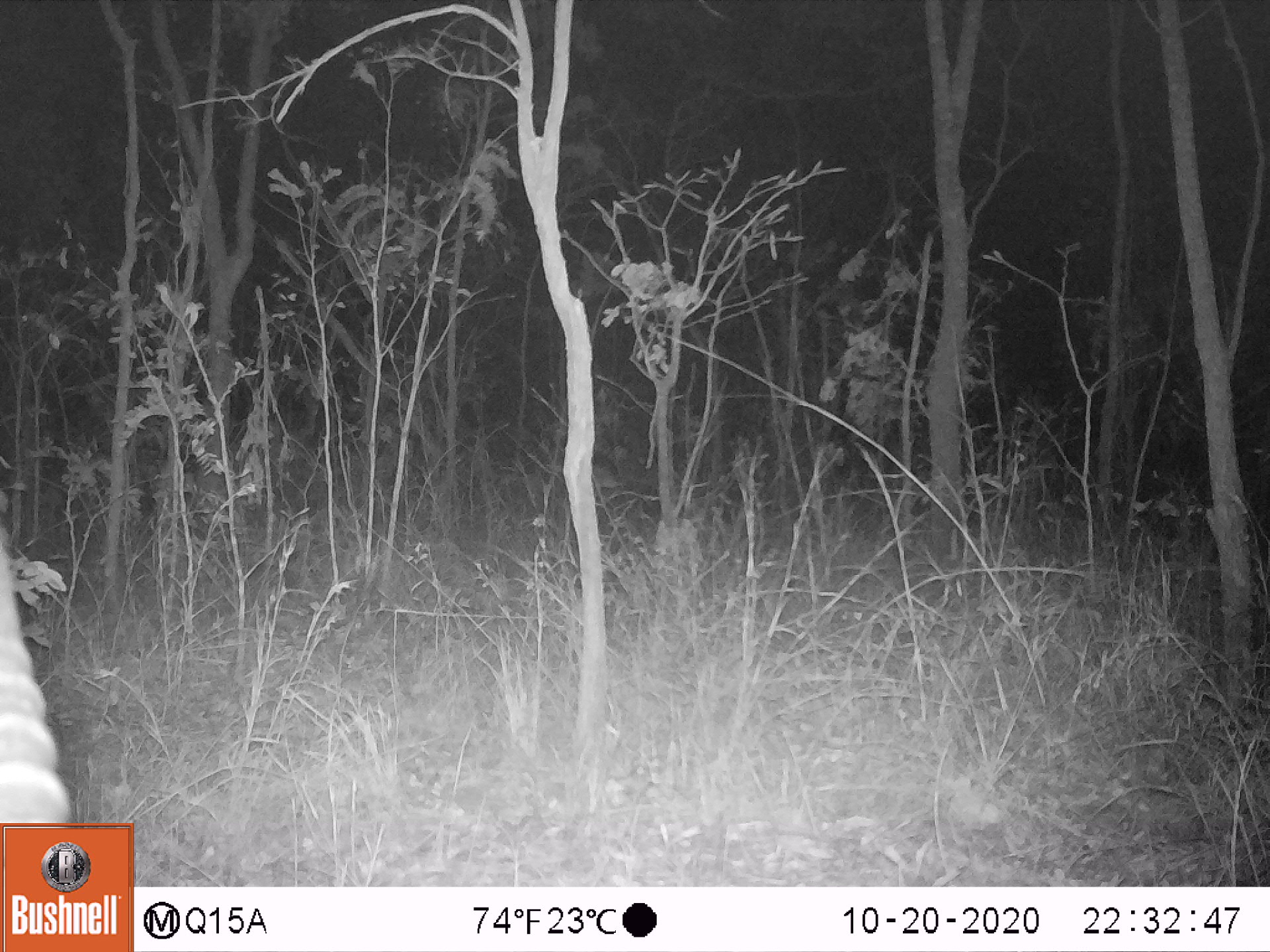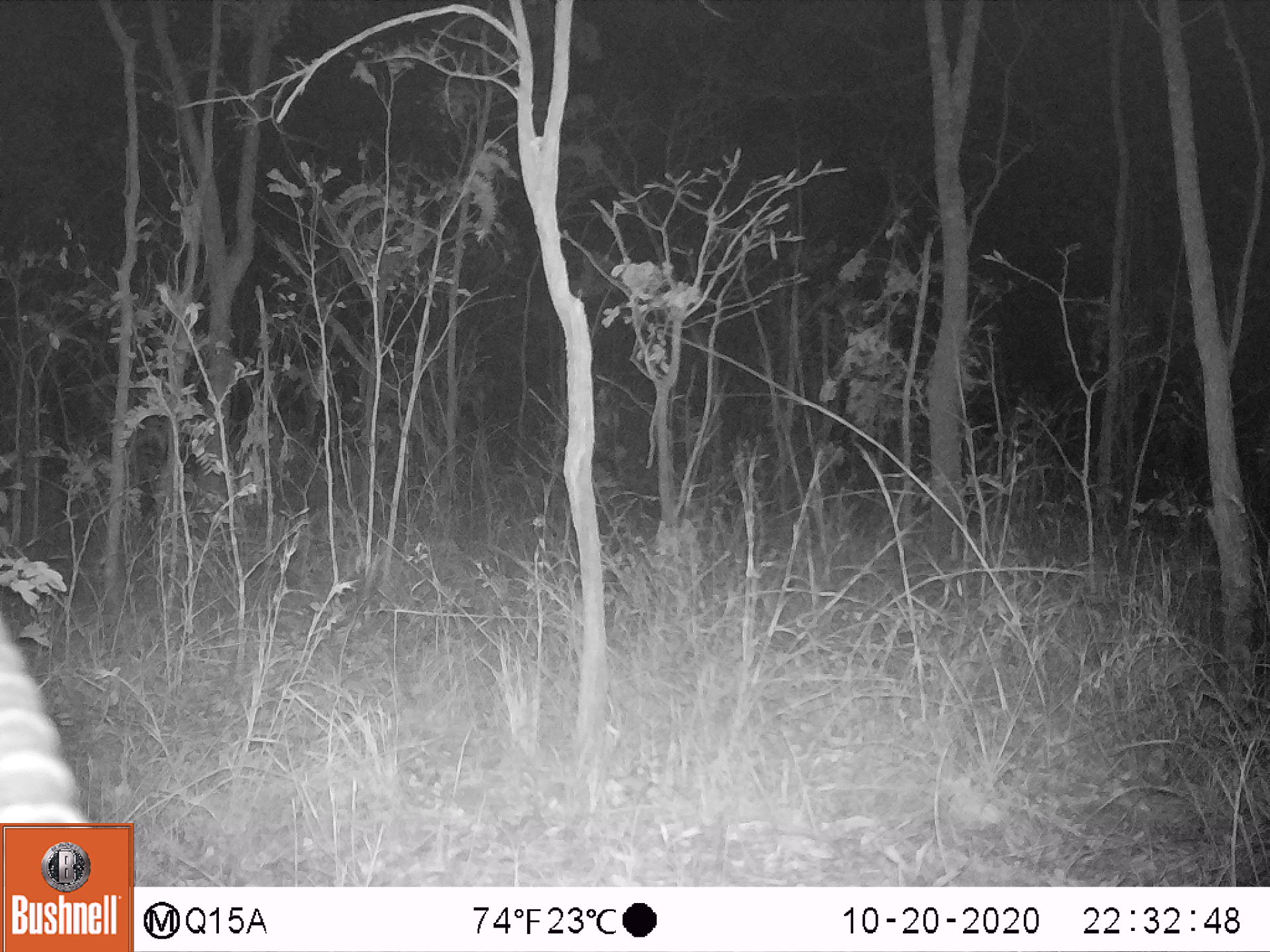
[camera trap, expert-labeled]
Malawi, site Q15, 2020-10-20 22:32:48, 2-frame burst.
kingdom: Animalia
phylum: Chordata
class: Mammalia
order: Artiodactyla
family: Bovidae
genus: Hippotragus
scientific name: Hippotragus niger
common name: sable antelope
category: sable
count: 1